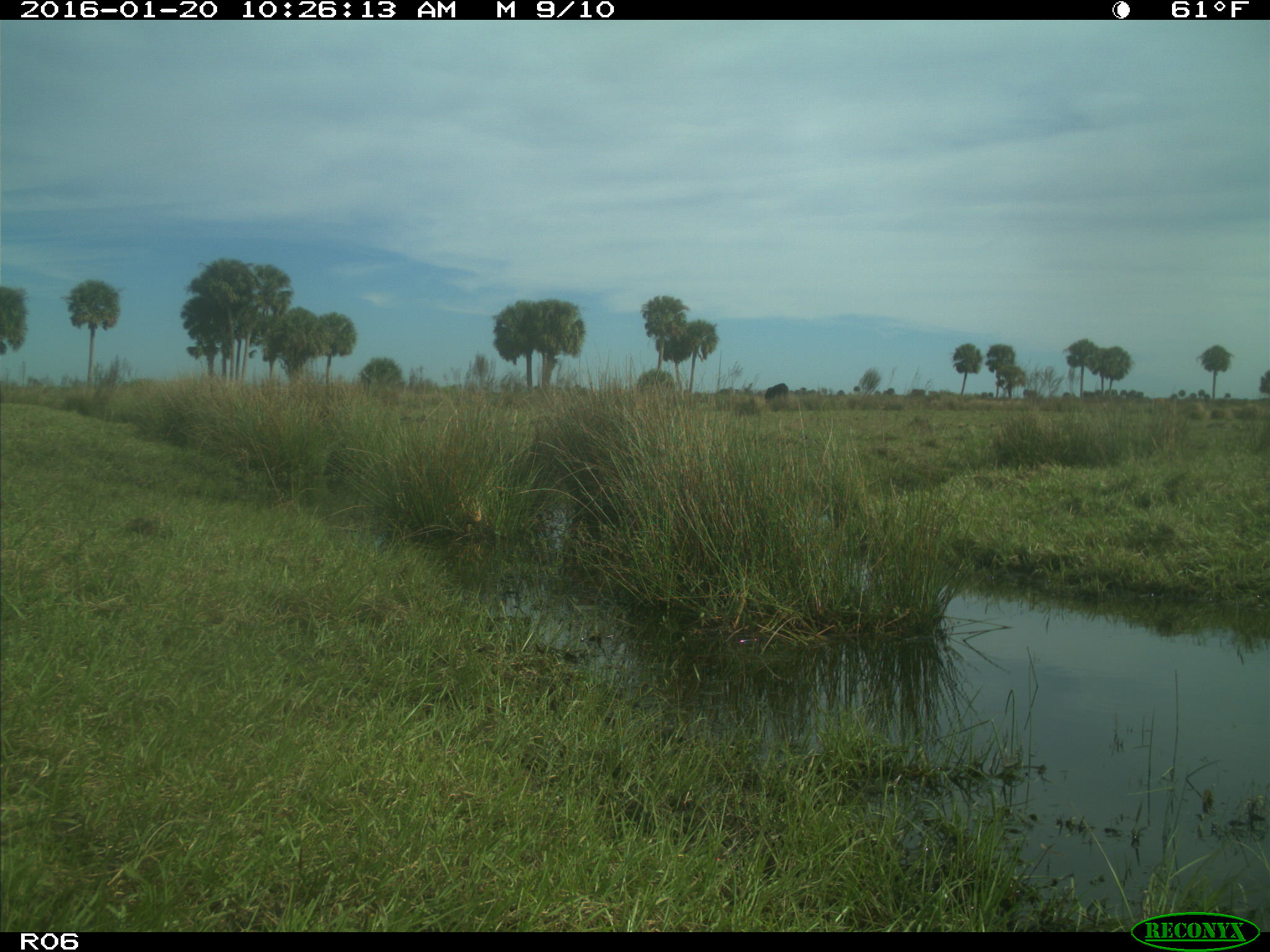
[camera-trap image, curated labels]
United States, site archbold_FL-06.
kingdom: Animalia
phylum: Chordata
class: Mammalia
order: Artiodactyla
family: Bovidae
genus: Bos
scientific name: Bos taurus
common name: domestic cow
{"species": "Bos taurus (domestic cow)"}